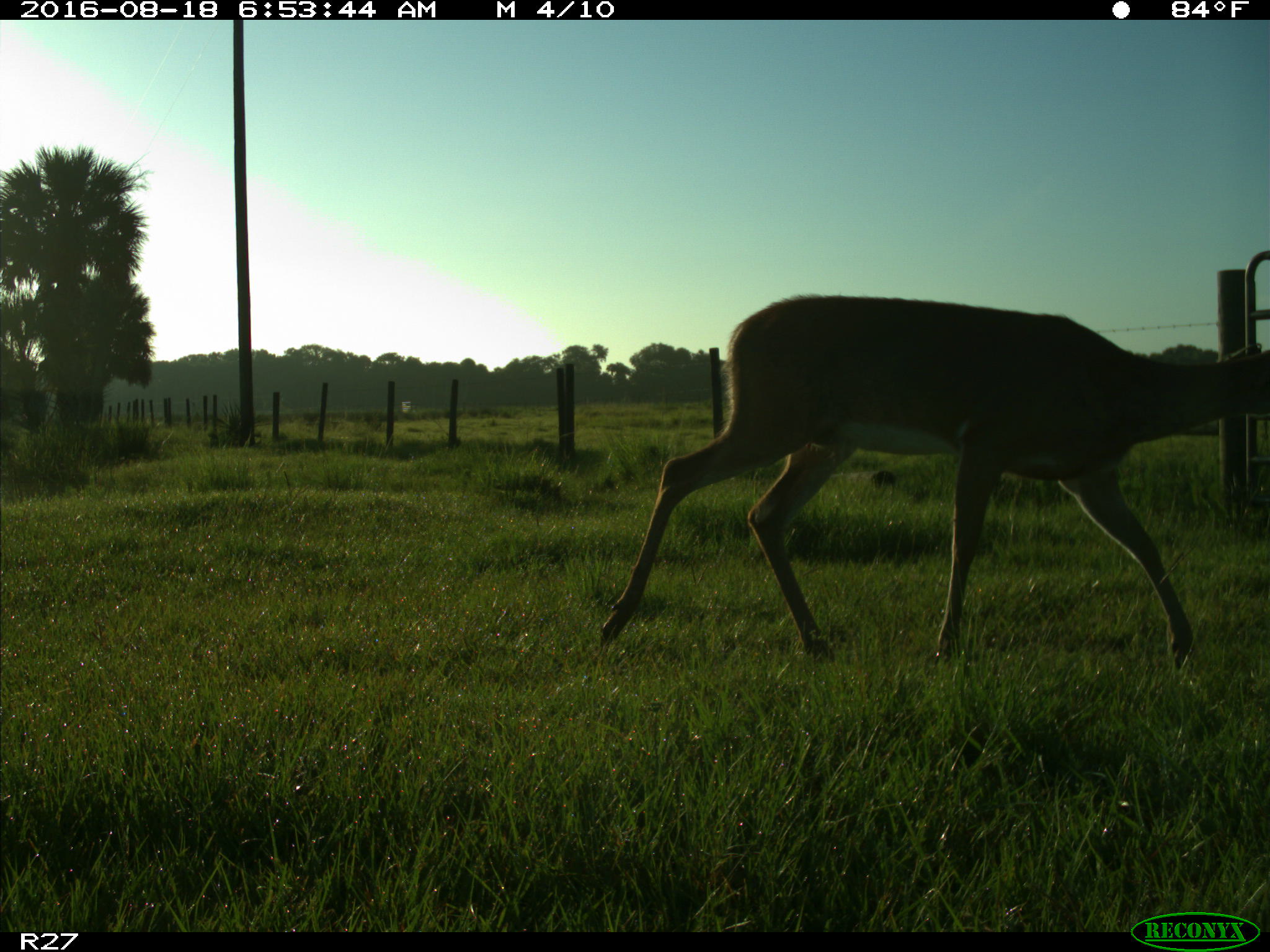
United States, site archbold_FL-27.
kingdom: Animalia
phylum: Chordata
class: Mammalia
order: Artiodactyla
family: Cervidae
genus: Odocoileus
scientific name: Odocoileus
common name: deer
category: unidentified deer